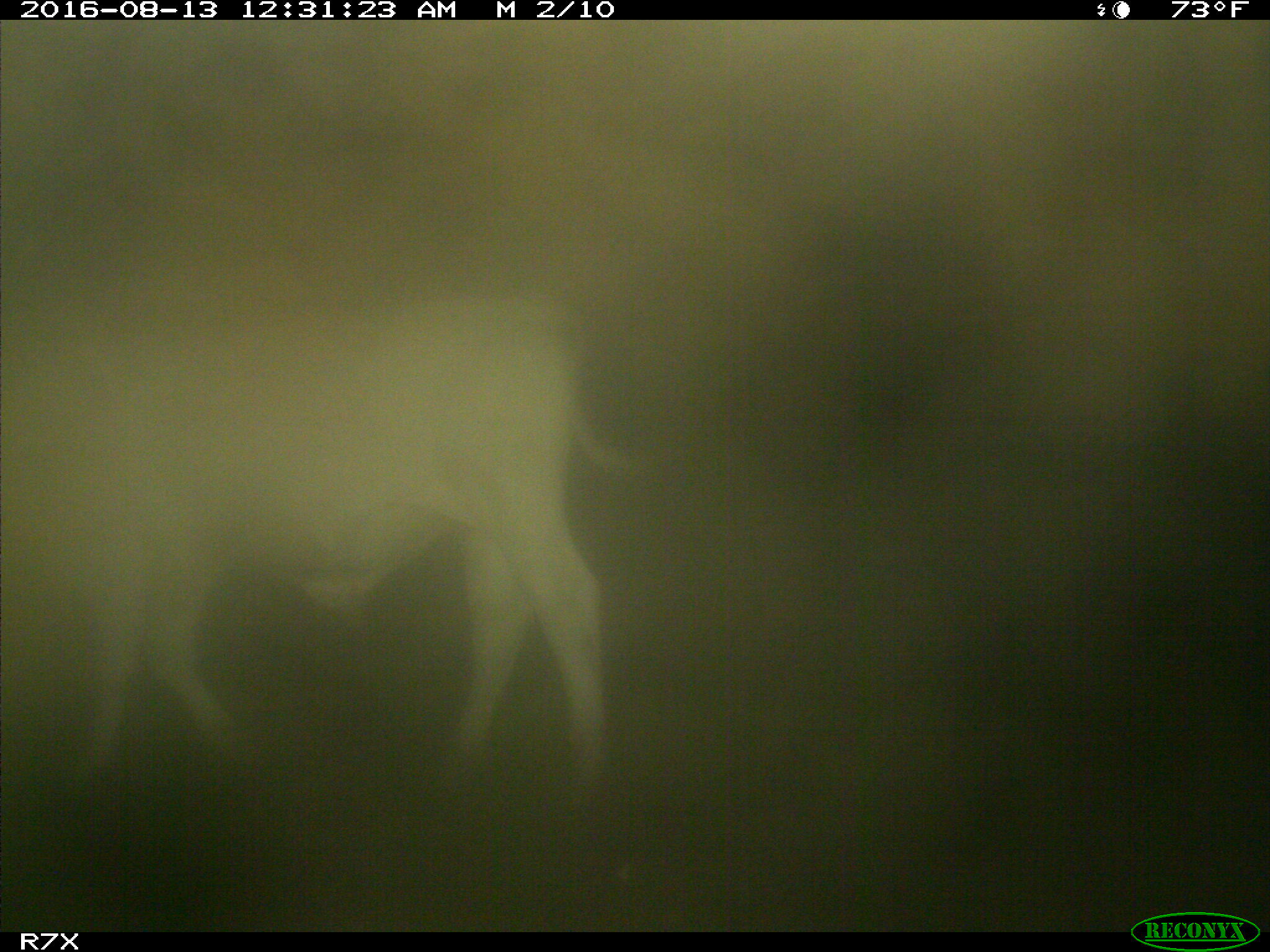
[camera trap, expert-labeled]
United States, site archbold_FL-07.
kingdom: Animalia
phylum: Chordata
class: Mammalia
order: Artiodactyla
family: Bovidae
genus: Bos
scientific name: Bos taurus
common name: domestic cow